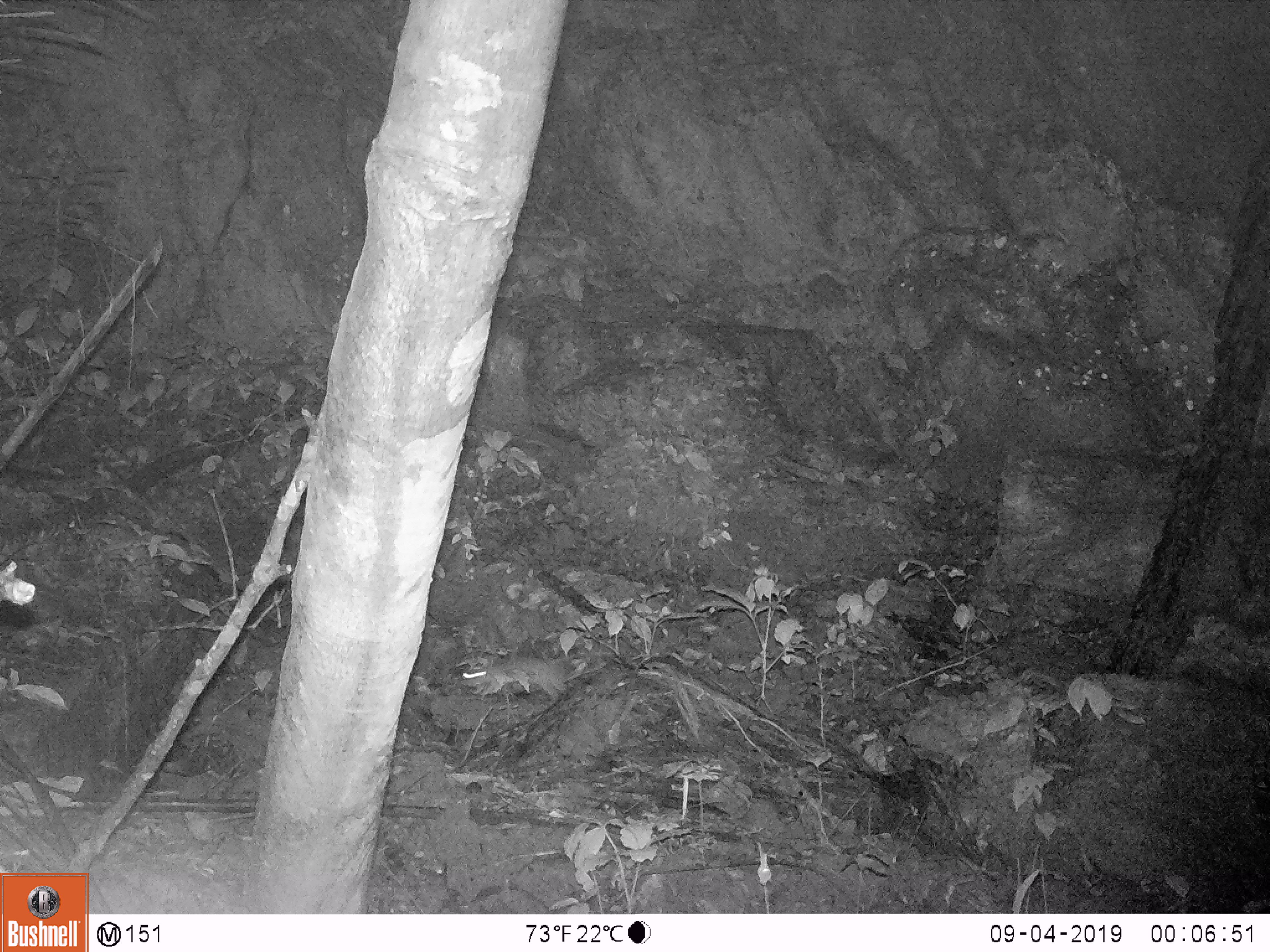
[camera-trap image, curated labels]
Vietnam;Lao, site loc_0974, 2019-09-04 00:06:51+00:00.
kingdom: Animalia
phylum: Chordata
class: Mammalia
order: Rodentia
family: Muridae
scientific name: Muridae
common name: old-world mice and rats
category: unidentified murid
Unidentified murid (old-world mice and rats) (Muridae). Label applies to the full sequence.